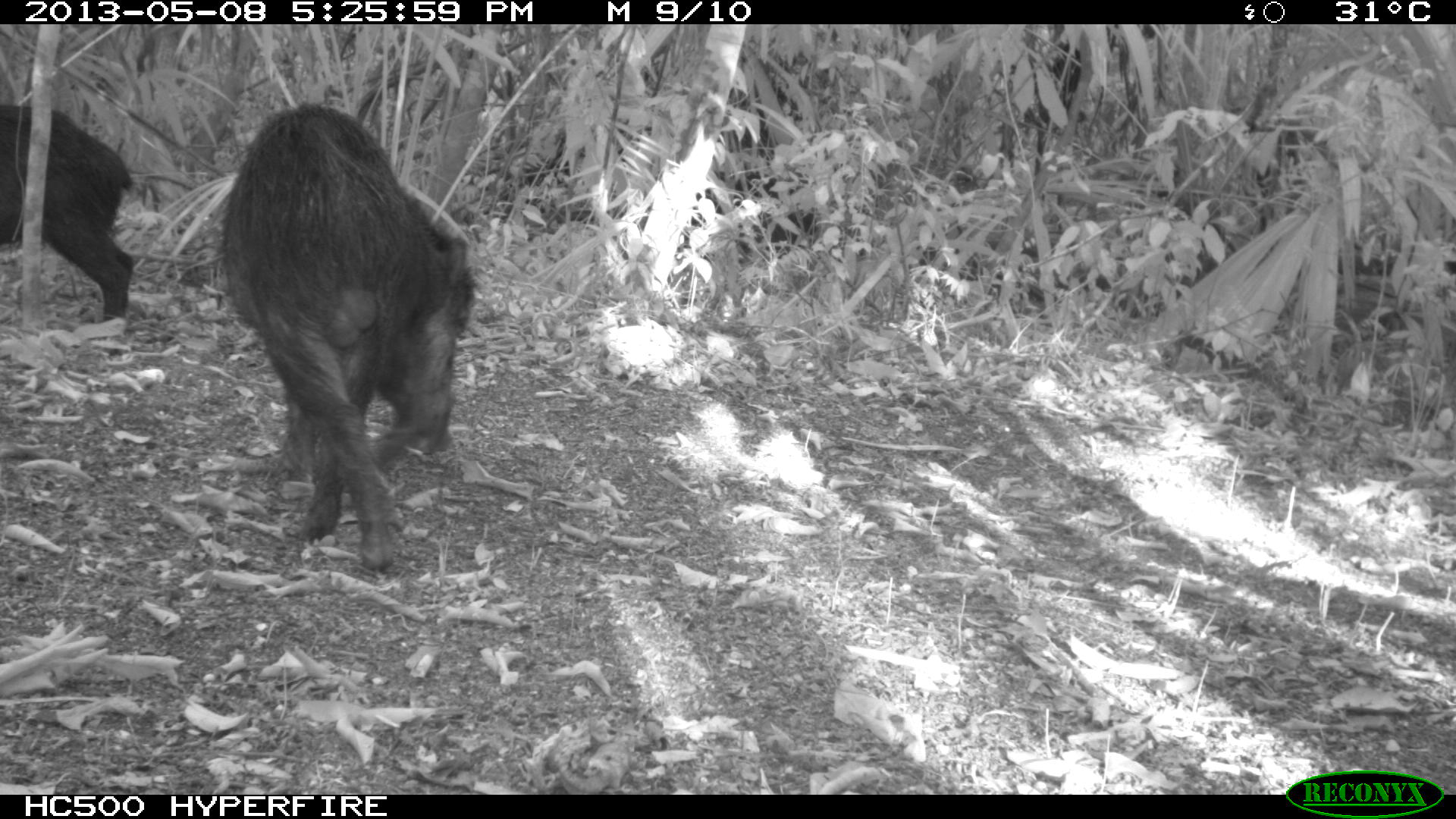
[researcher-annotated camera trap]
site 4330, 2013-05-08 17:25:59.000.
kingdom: Animalia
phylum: Chordata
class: Mammalia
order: Artiodactyla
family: Tayassuidae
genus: Tayassu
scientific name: Tayassu pecari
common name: white-lipped peccary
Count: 2.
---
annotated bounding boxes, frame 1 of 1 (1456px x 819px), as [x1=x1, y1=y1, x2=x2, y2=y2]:
tayassu pecari: [x1=216, y1=97, x2=480, y2=573]; [x1=0, y1=99, x2=137, y2=323]